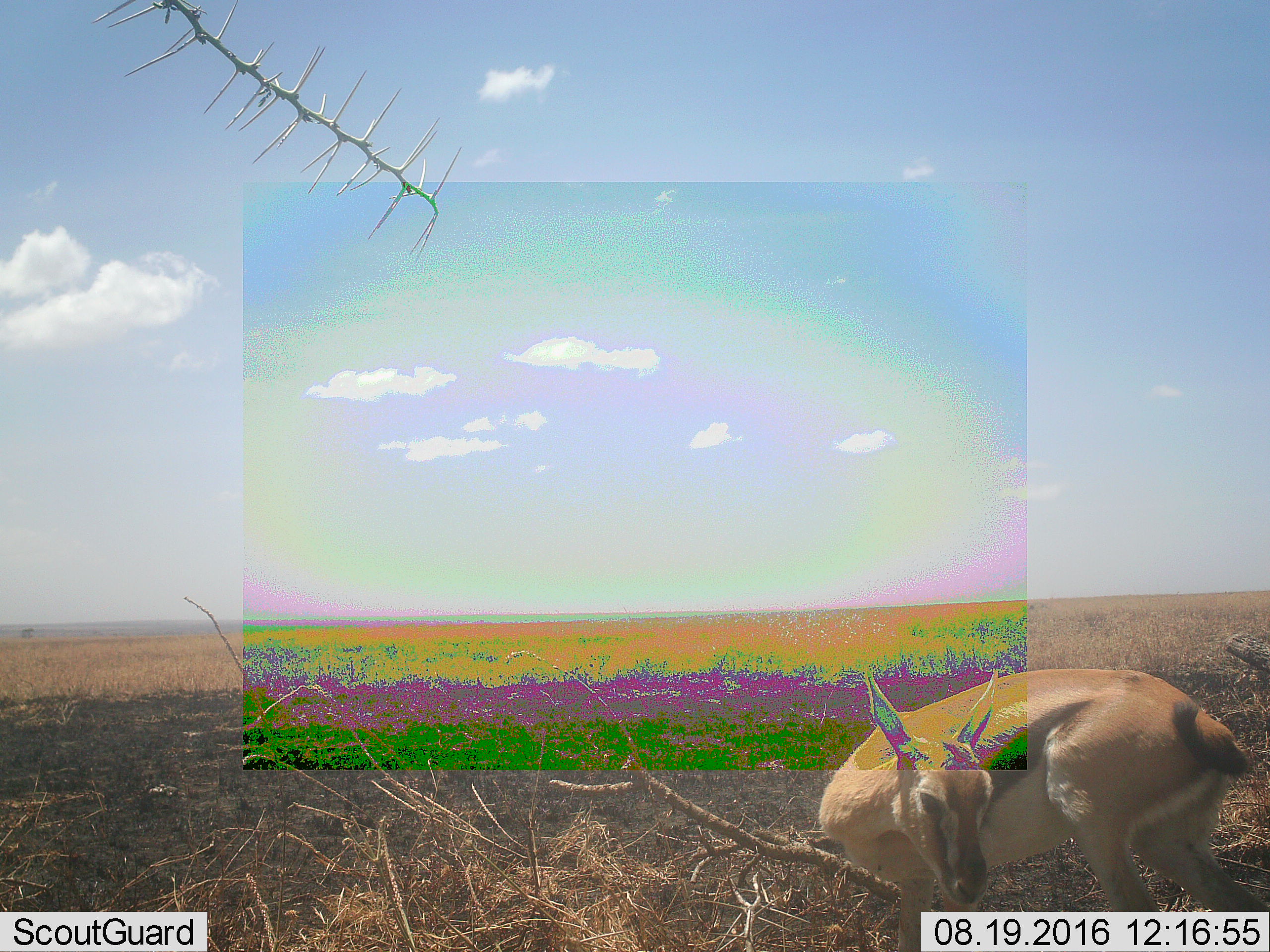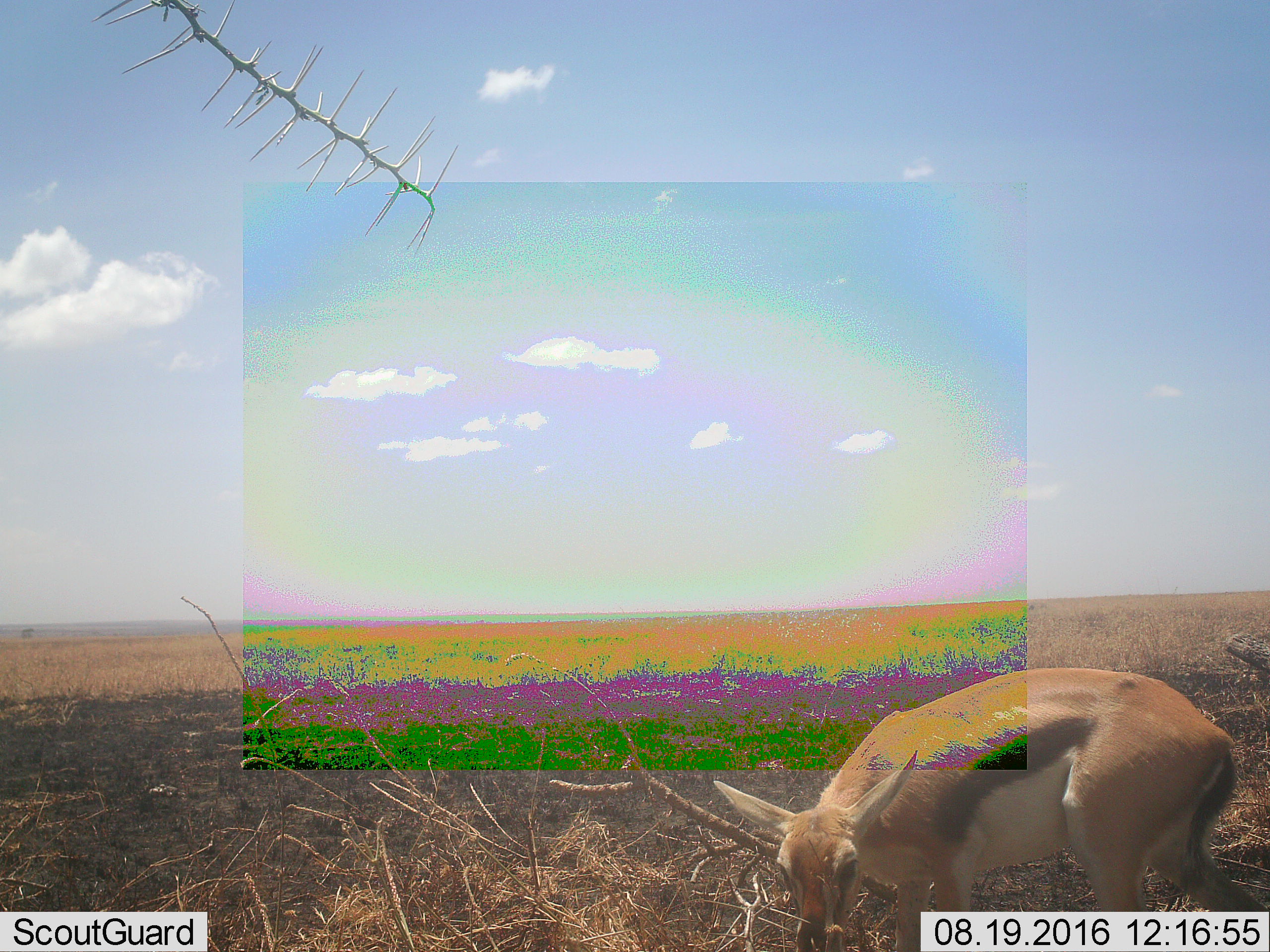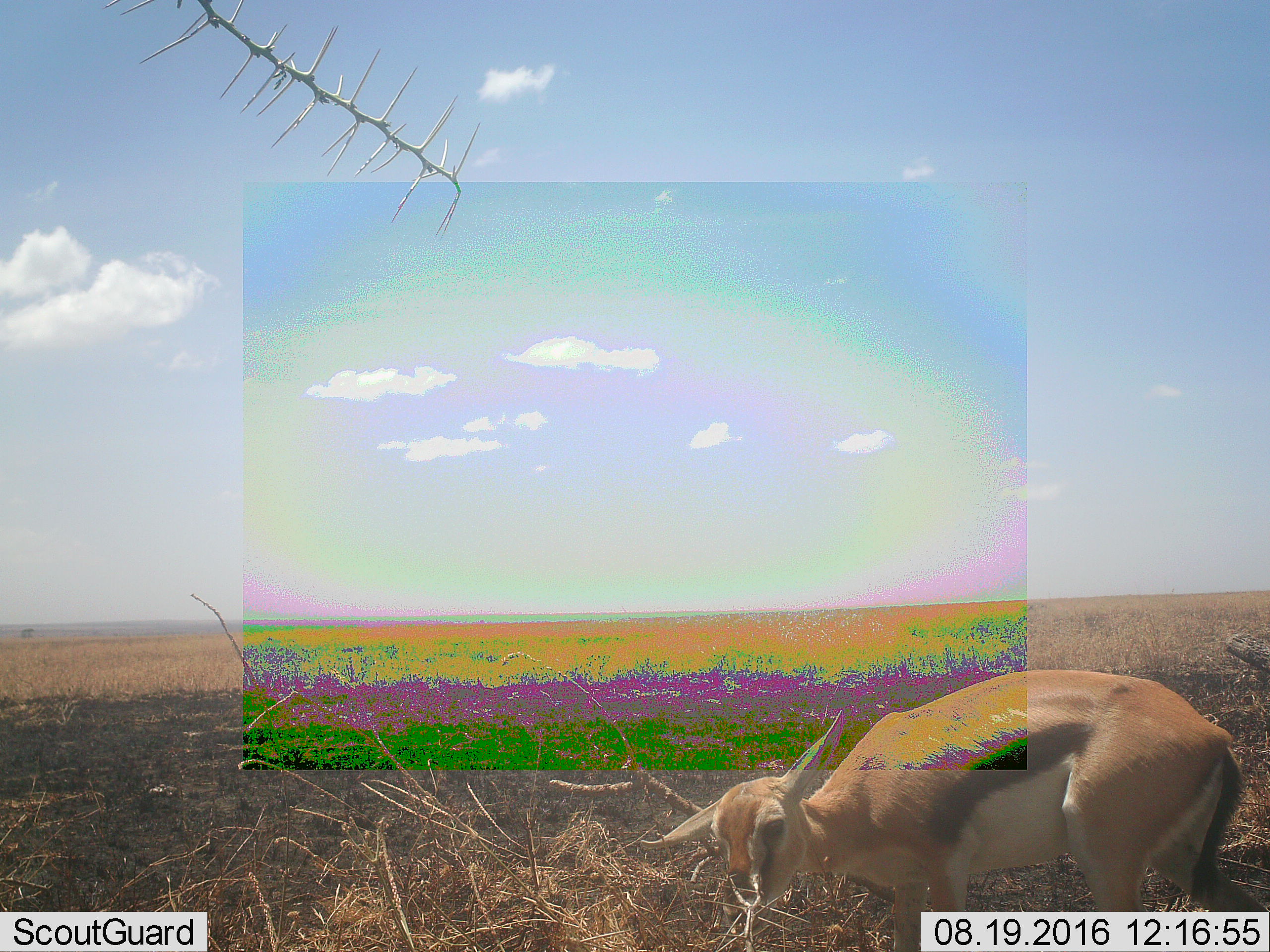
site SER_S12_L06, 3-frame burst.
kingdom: Animalia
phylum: Chordata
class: Mammalia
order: Artiodactyla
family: Bovidae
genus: Eudorcas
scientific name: Eudorcas thomsonii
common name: thomson's gazelle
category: gazellethomsons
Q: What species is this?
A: Gazellethomsons (thomson's gazelle) (Eudorcas thomsonii).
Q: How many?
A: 1.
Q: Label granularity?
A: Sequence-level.